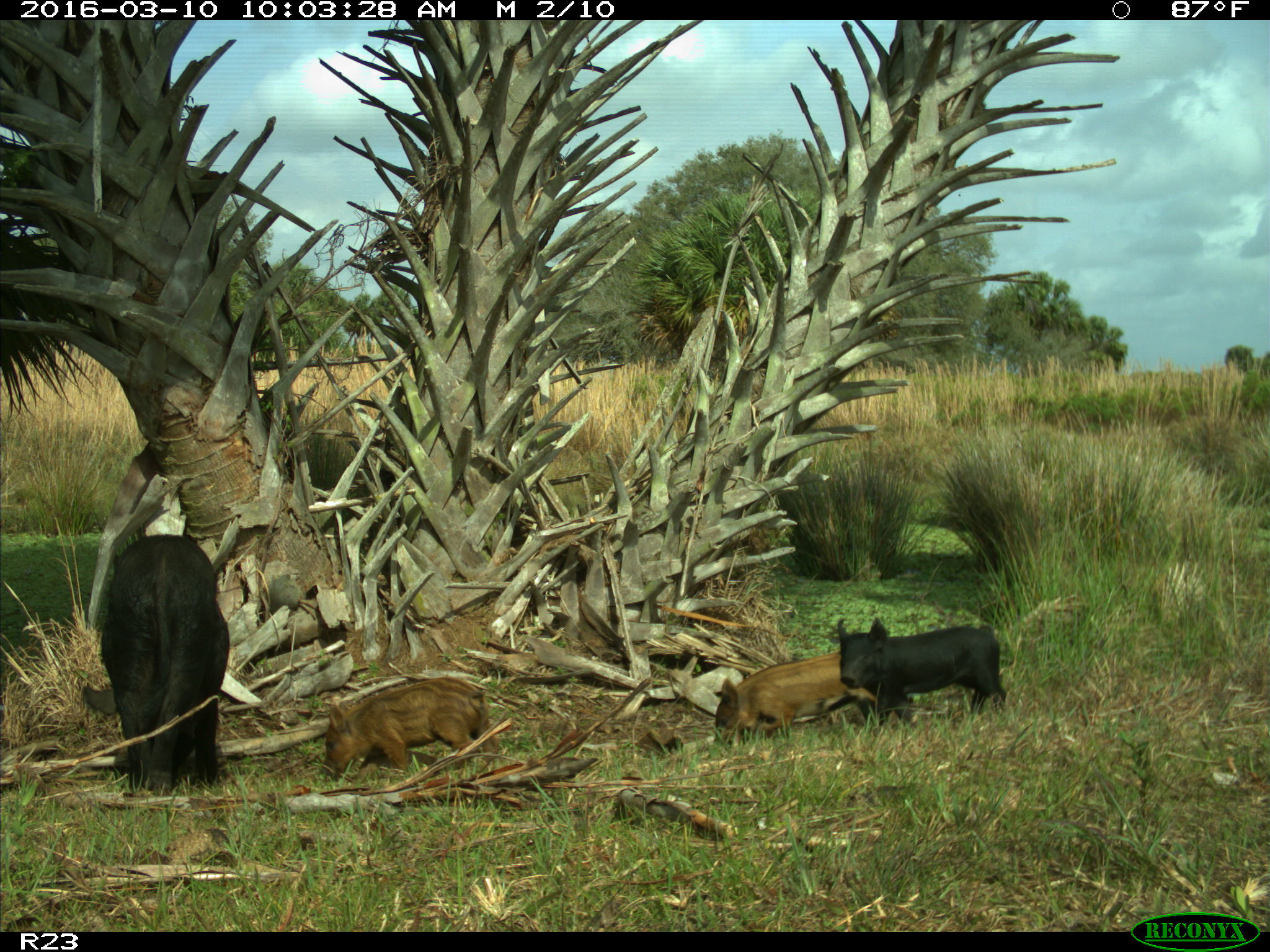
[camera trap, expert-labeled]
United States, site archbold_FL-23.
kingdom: Animalia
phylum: Chordata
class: Mammalia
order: Artiodactyla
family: Suidae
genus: Sus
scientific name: Sus scrofa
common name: wild boar